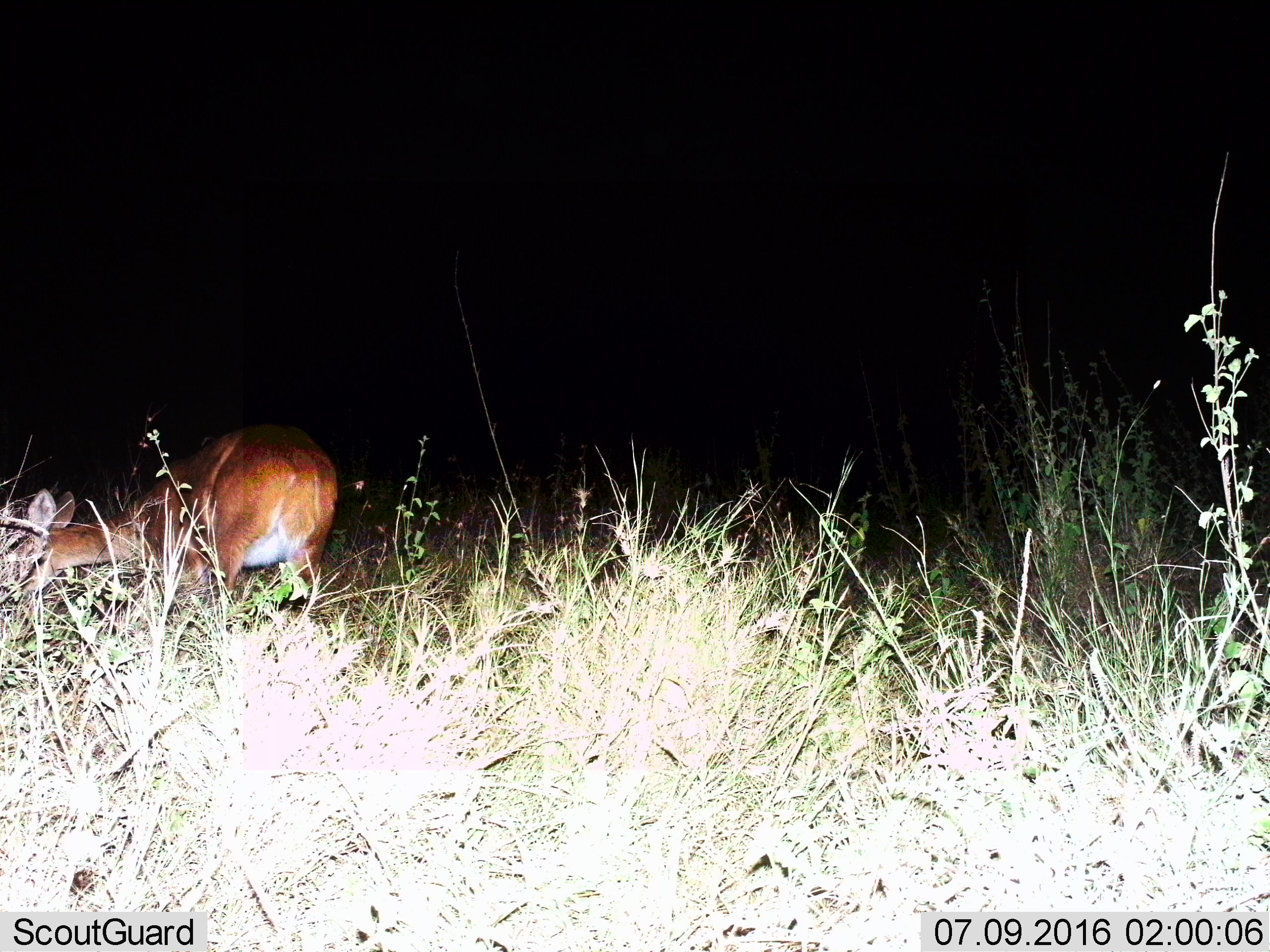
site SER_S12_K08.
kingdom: Animalia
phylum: Chordata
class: Mammalia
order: Artiodactyla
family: Bovidae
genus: Redunca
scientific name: Redunca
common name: reedbuck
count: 1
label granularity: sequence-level